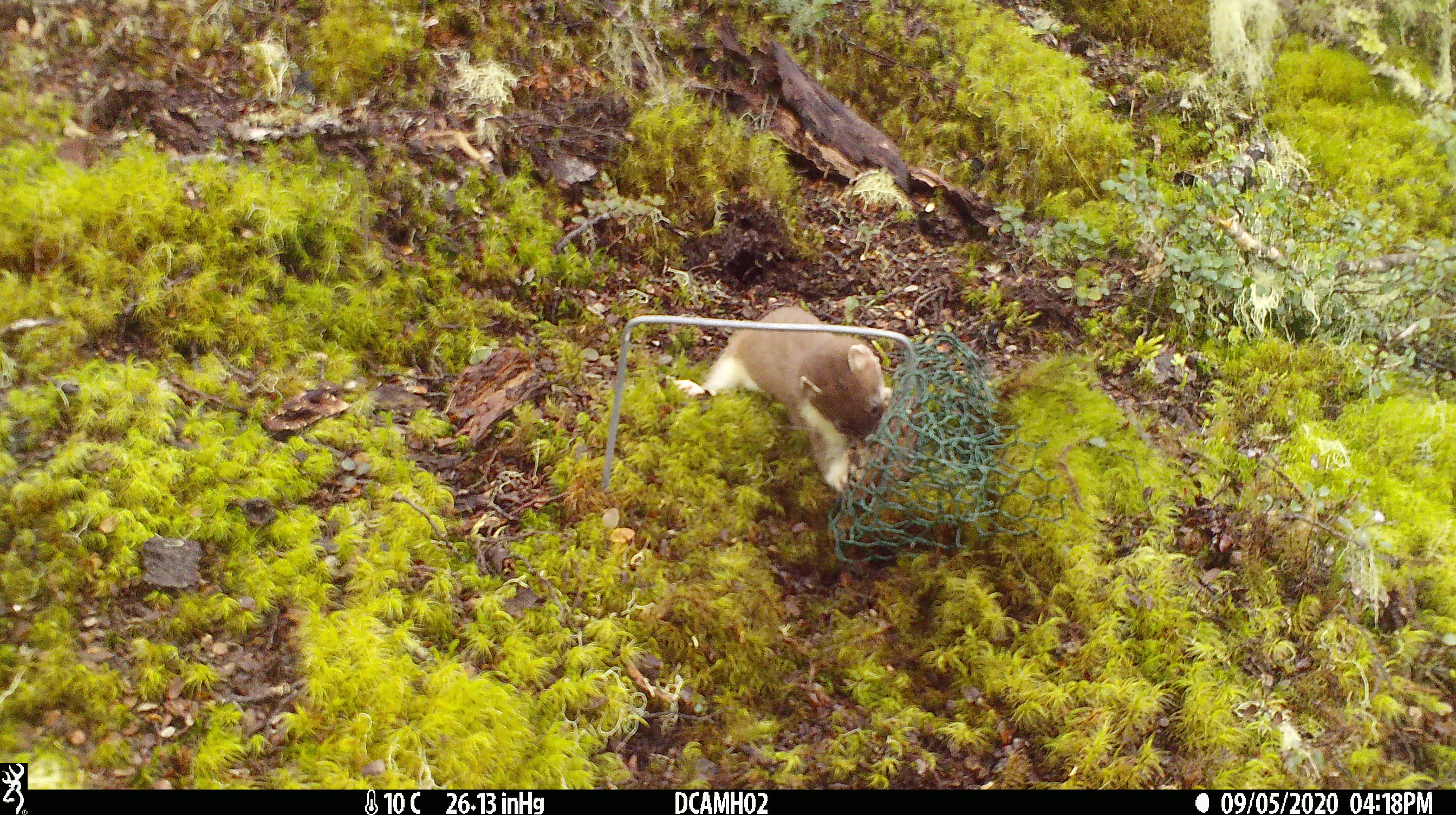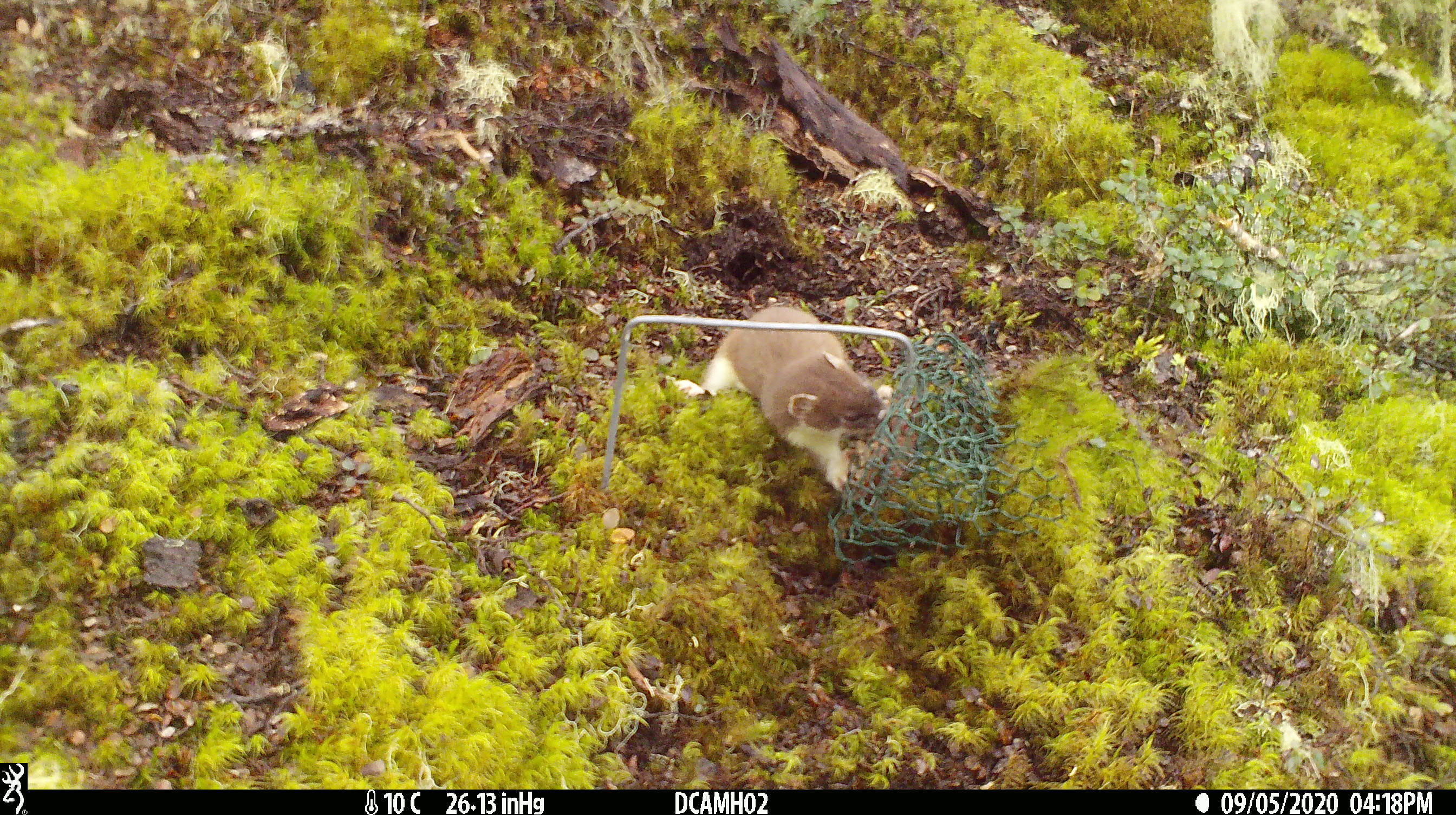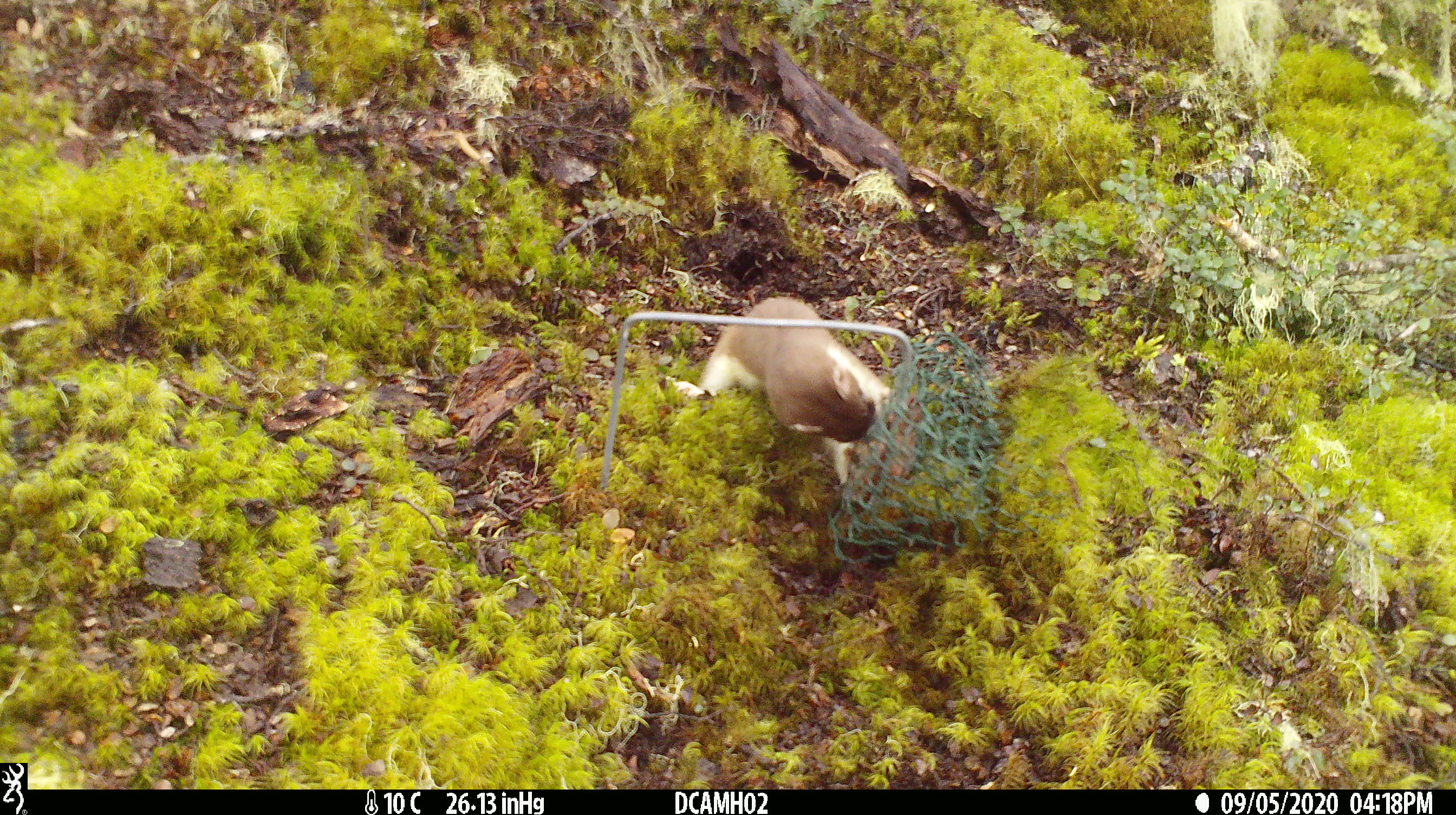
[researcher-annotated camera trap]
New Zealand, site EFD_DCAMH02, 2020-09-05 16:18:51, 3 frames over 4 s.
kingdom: Animalia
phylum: Chordata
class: Mammalia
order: Carnivora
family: Mustelidae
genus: Mustela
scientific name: Mustela erminea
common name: stoat